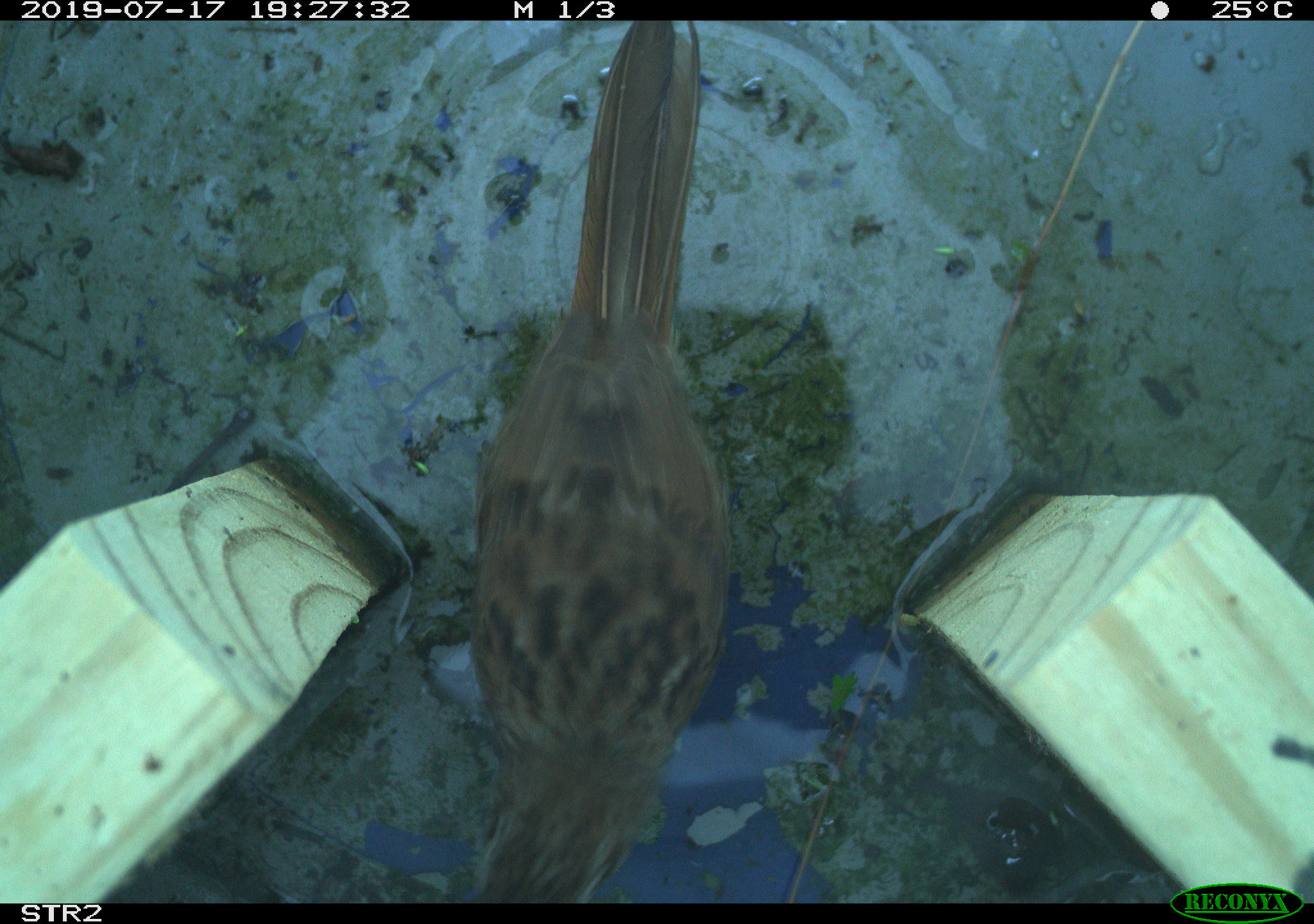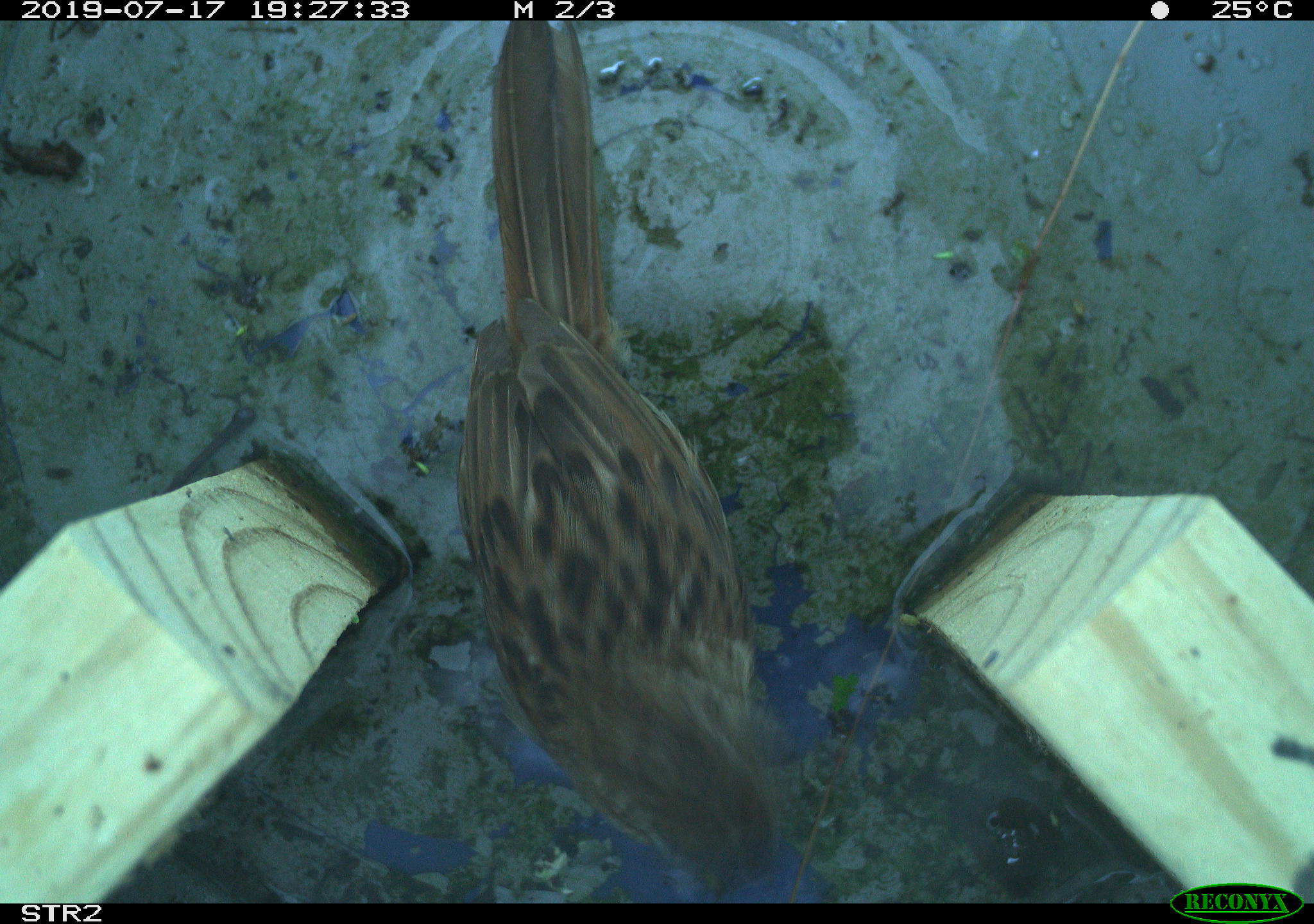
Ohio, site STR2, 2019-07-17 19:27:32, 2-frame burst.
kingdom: Animalia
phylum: Chordata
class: Aves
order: Passeriformes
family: Passerellidae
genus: Melospiza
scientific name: Melospiza melodia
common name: song sparrow